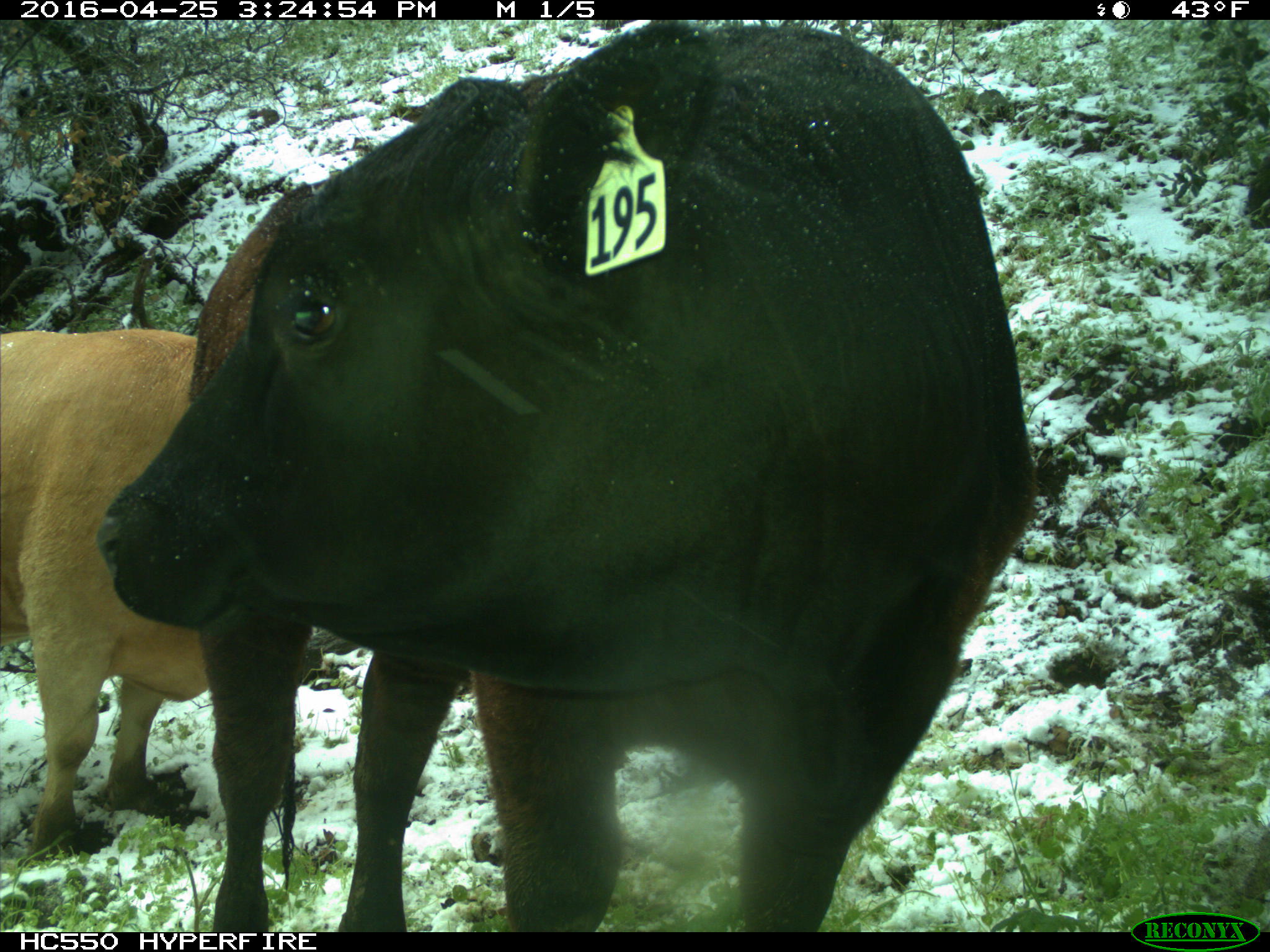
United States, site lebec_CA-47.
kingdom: Animalia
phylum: Chordata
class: Mammalia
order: Artiodactyla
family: Bovidae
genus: Bos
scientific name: Bos taurus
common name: domestic cow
Bos taurus (domestic cow).